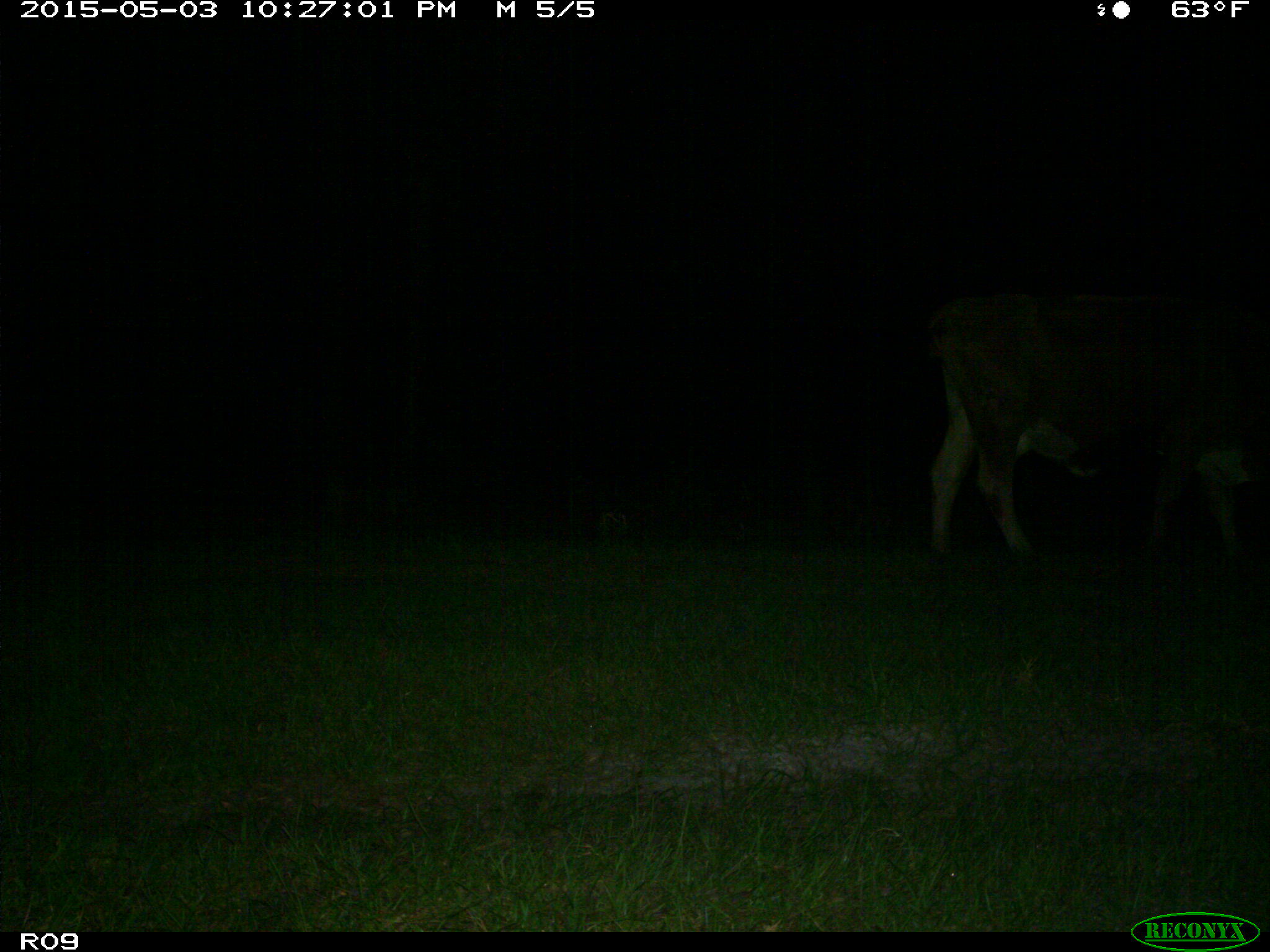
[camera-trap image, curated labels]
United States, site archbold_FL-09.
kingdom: Animalia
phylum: Chordata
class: Mammalia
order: Artiodactyla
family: Bovidae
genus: Bos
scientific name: Bos taurus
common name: domestic cow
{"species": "Bos taurus (domestic cow)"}